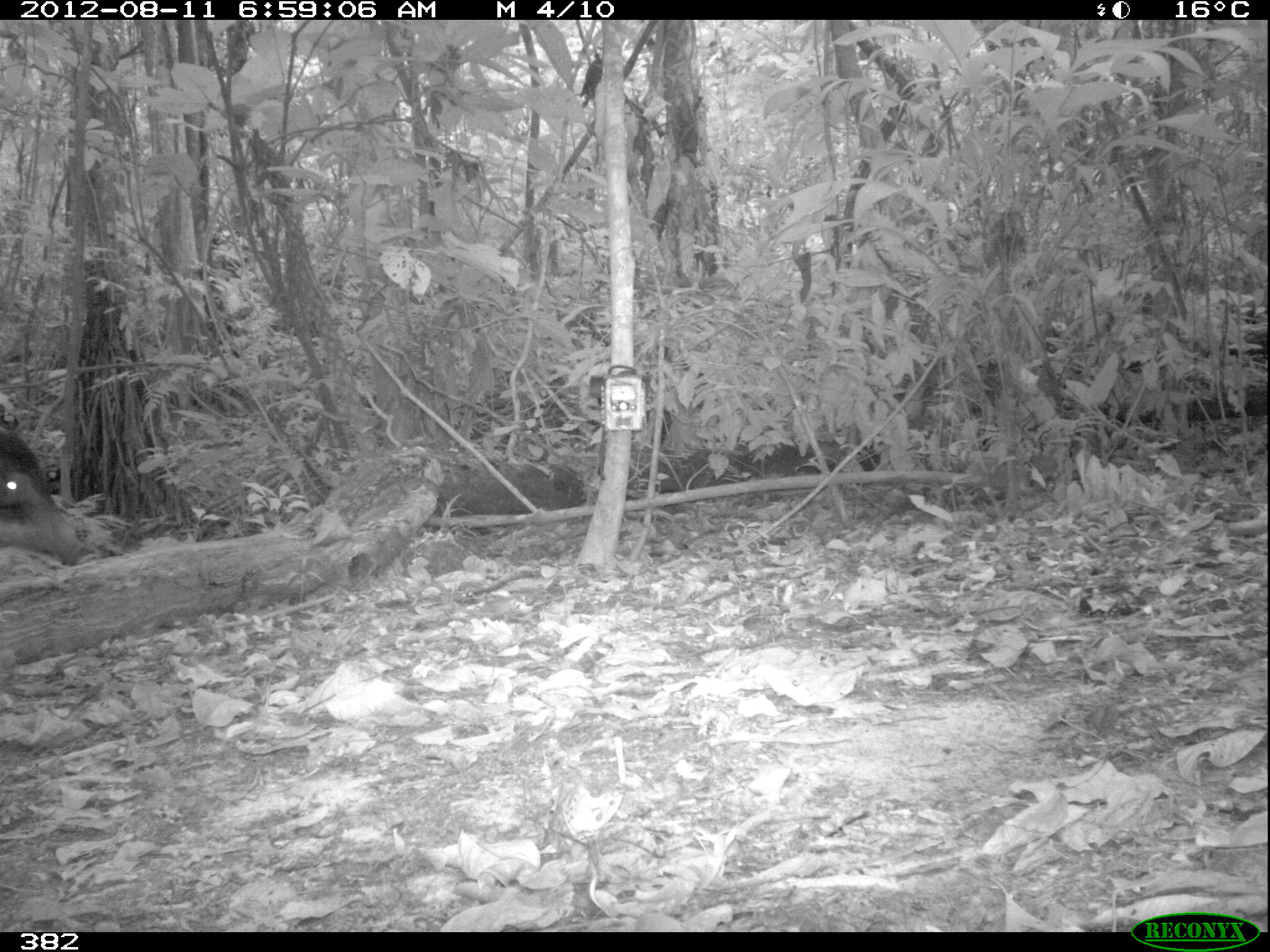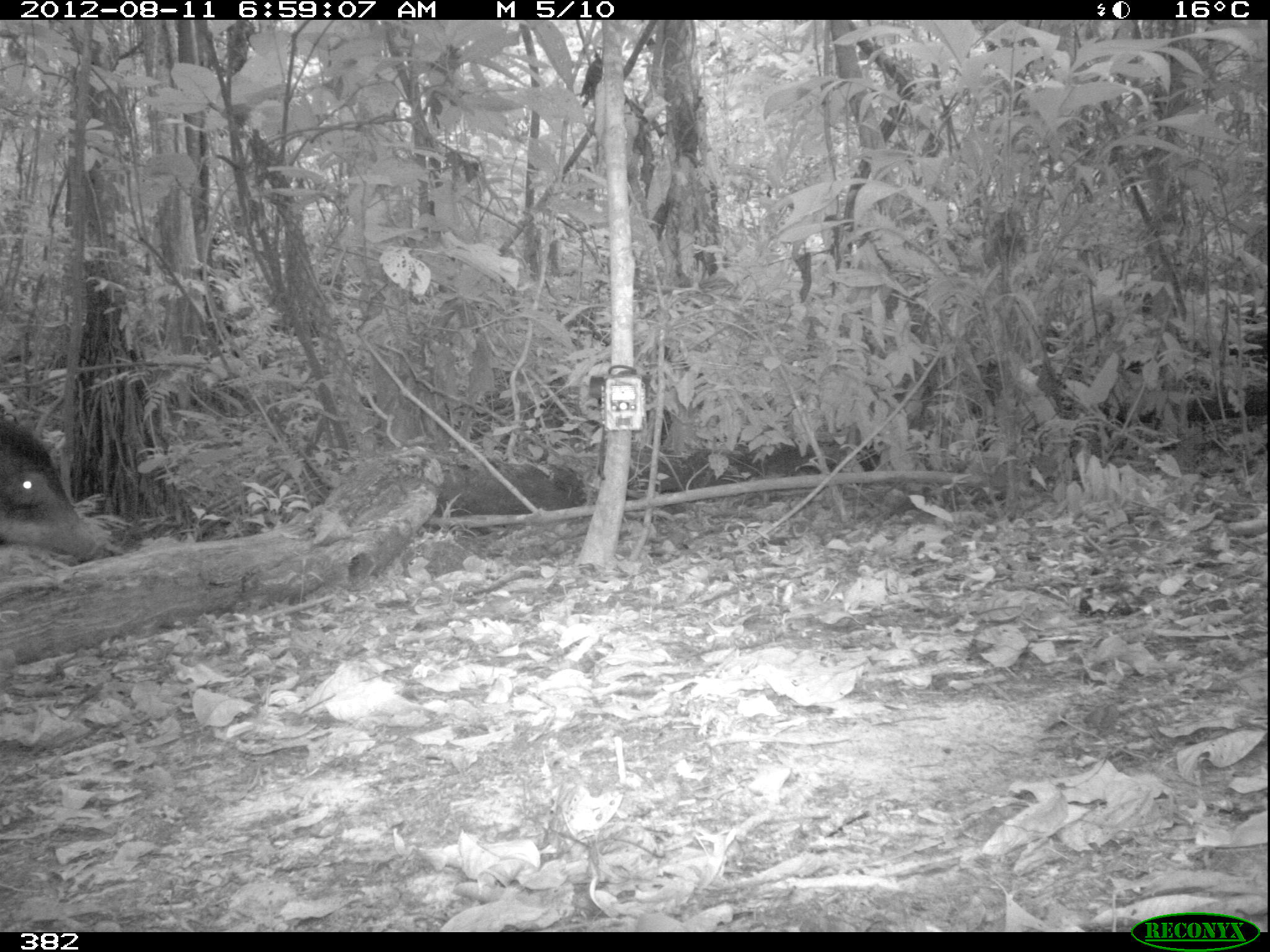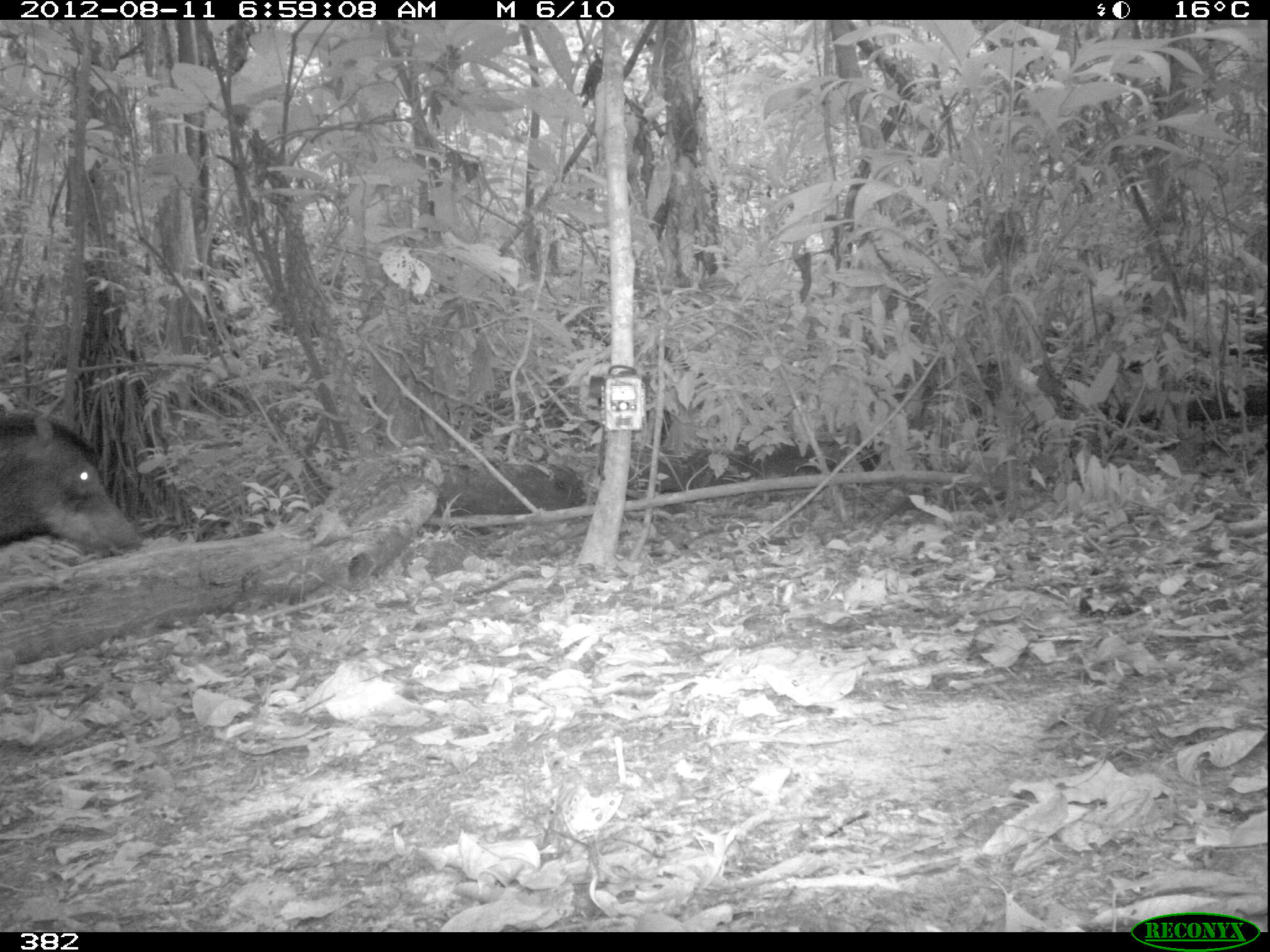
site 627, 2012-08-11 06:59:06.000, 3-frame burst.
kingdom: Animalia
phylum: Chordata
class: Mammalia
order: Artiodactyla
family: Tayassuidae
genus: Tayassu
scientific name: Tayassu pecari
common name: white-lipped peccary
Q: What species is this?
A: Tayassu pecari (white-lipped peccary).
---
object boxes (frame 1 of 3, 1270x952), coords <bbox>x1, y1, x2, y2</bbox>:
tayassu pecari: <bbox>0, 422, 87, 565</bbox>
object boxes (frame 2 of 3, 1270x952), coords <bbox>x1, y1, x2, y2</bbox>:
tayassu pecari: <bbox>0, 420, 99, 564</bbox>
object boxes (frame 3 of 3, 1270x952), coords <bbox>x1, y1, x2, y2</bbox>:
tayassu pecari: <bbox>0, 410, 142, 554</bbox>